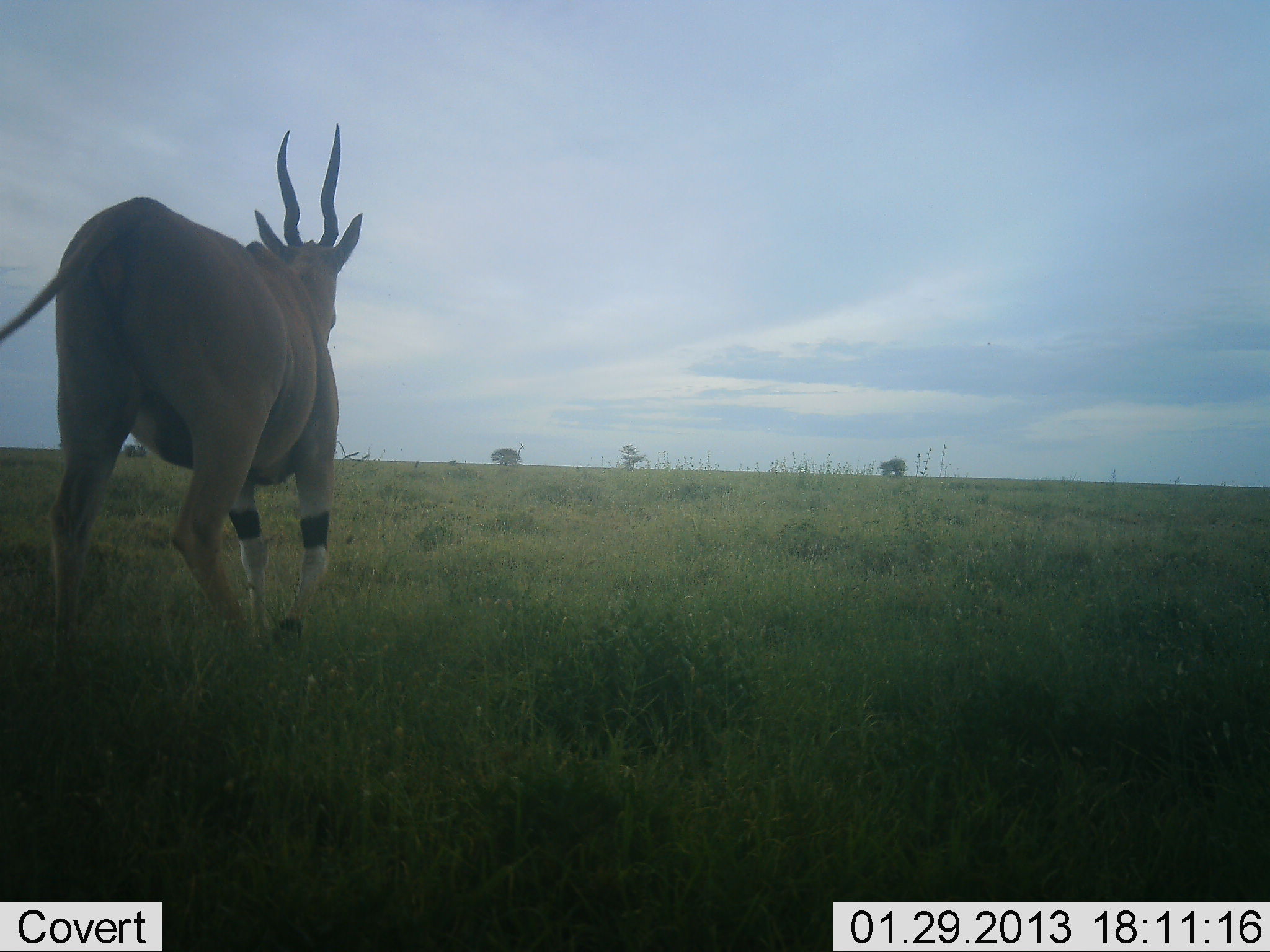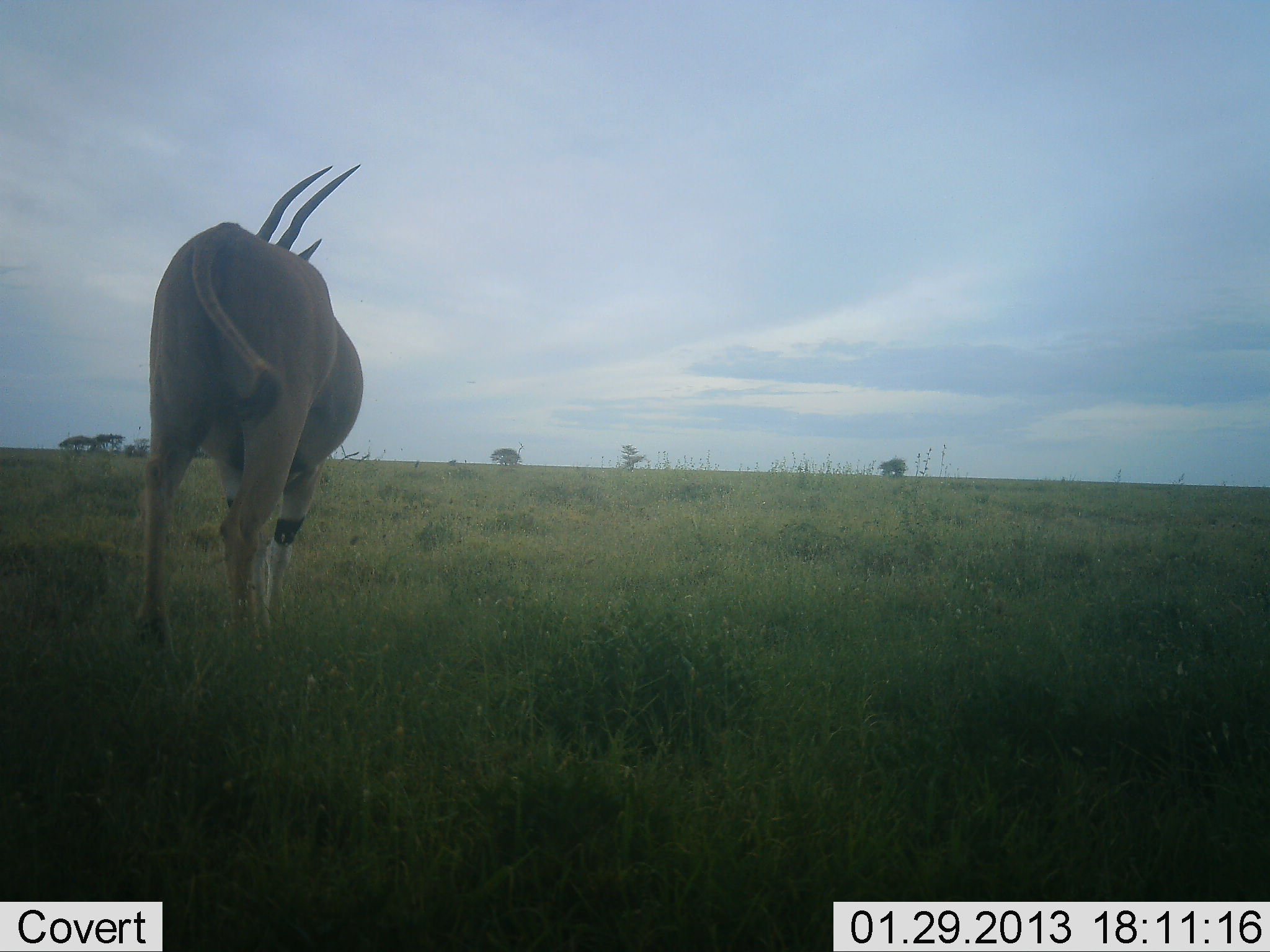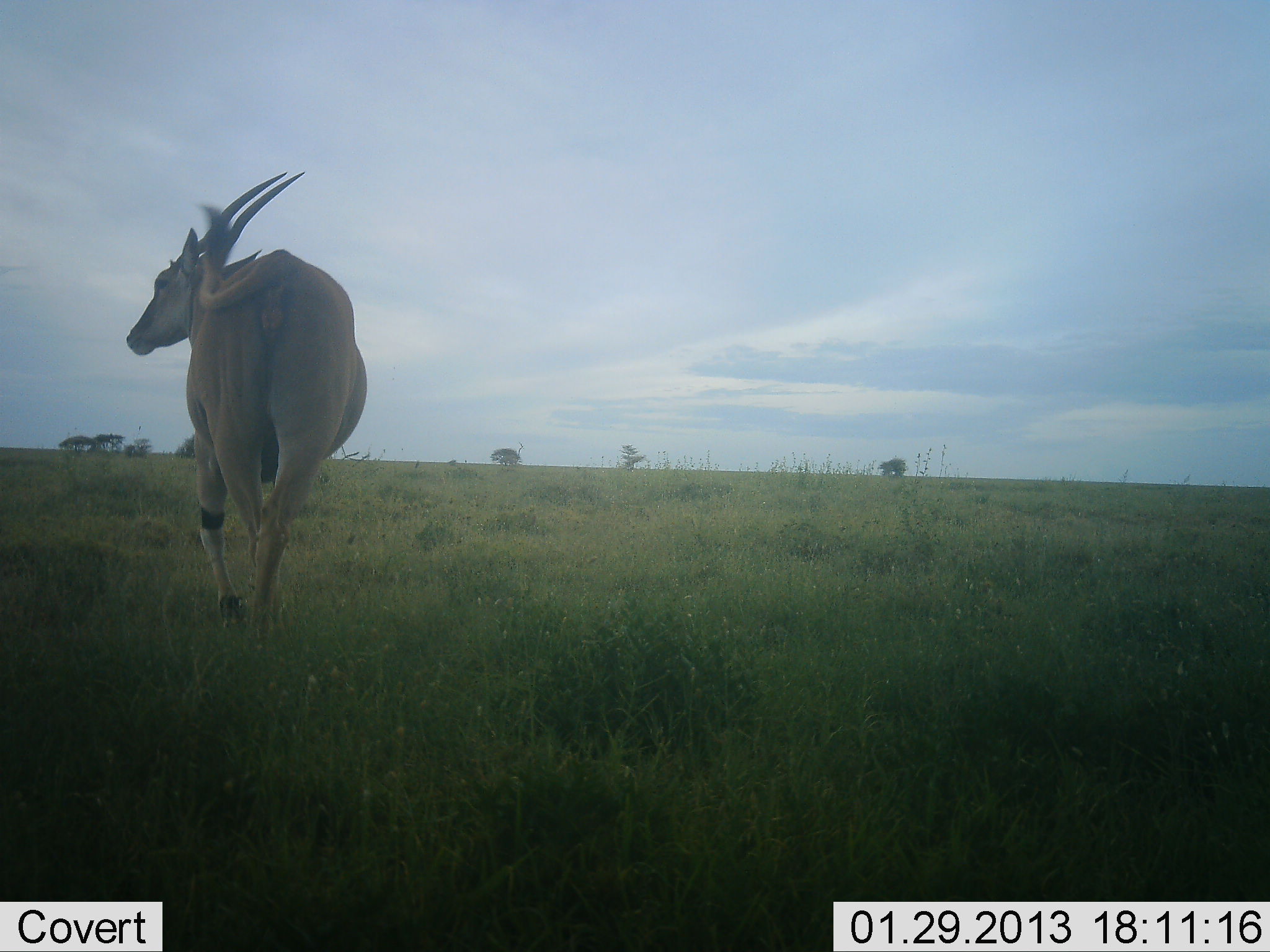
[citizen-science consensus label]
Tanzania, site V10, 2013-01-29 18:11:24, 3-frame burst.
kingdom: Animalia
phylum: Chordata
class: Mammalia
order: Artiodactyla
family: Bovidae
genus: Tragelaphus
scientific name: Tragelaphus oryx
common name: eland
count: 1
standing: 13%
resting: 0%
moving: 87%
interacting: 0%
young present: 0%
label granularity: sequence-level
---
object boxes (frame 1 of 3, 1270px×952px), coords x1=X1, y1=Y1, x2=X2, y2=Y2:
animal: x1=0, y1=122, x2=368, y2=663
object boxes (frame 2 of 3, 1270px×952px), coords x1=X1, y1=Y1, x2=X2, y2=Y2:
animal: x1=126, y1=161, x2=367, y2=681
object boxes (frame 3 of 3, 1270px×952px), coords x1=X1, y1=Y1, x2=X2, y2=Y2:
animal: x1=123, y1=168, x2=373, y2=650